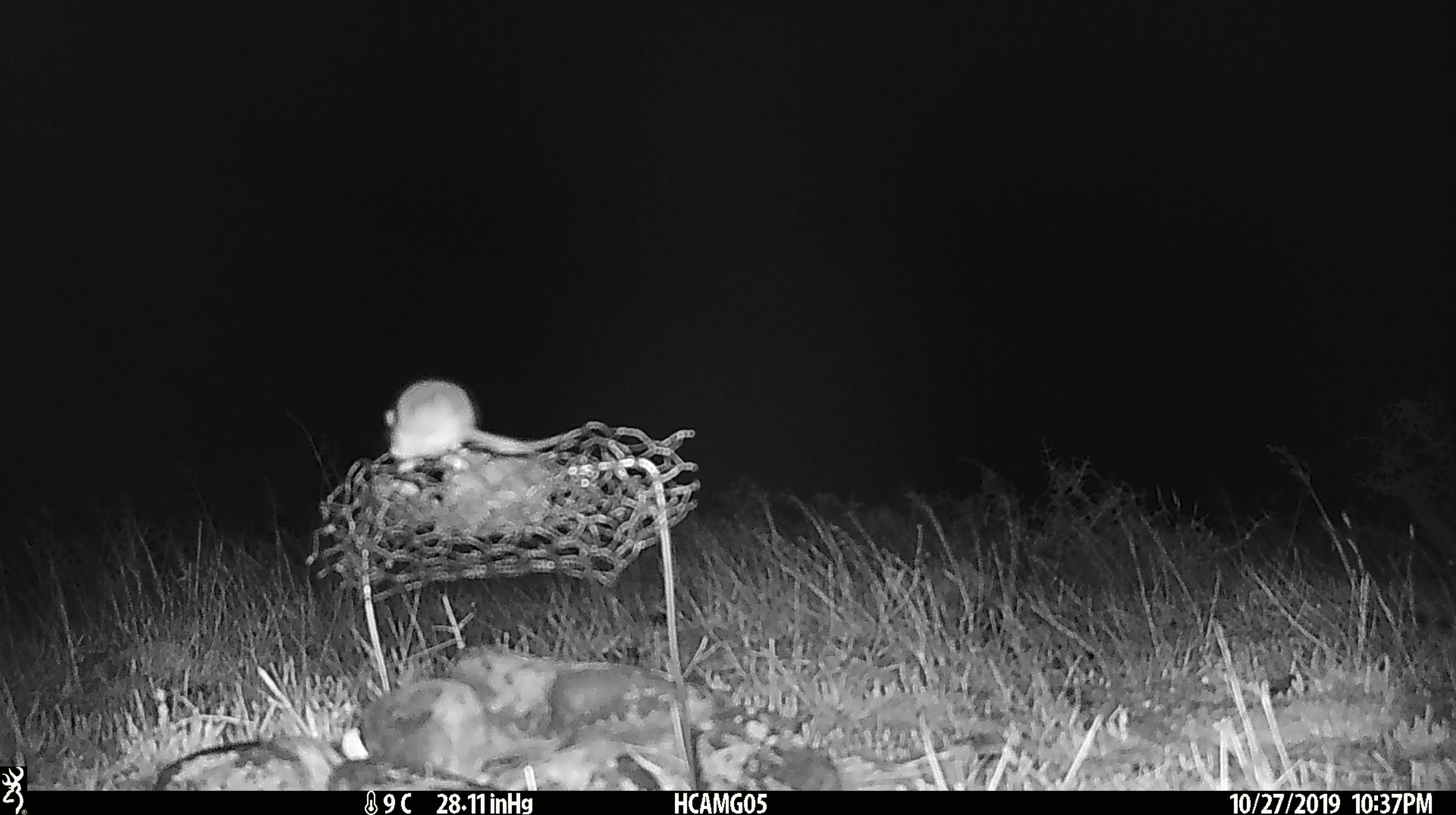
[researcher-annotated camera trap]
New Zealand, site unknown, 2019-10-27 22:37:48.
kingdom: Animalia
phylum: Chordata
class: Mammalia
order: Rodentia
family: Muridae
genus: Mus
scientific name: Mus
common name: mouse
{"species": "mouse (Mus)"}